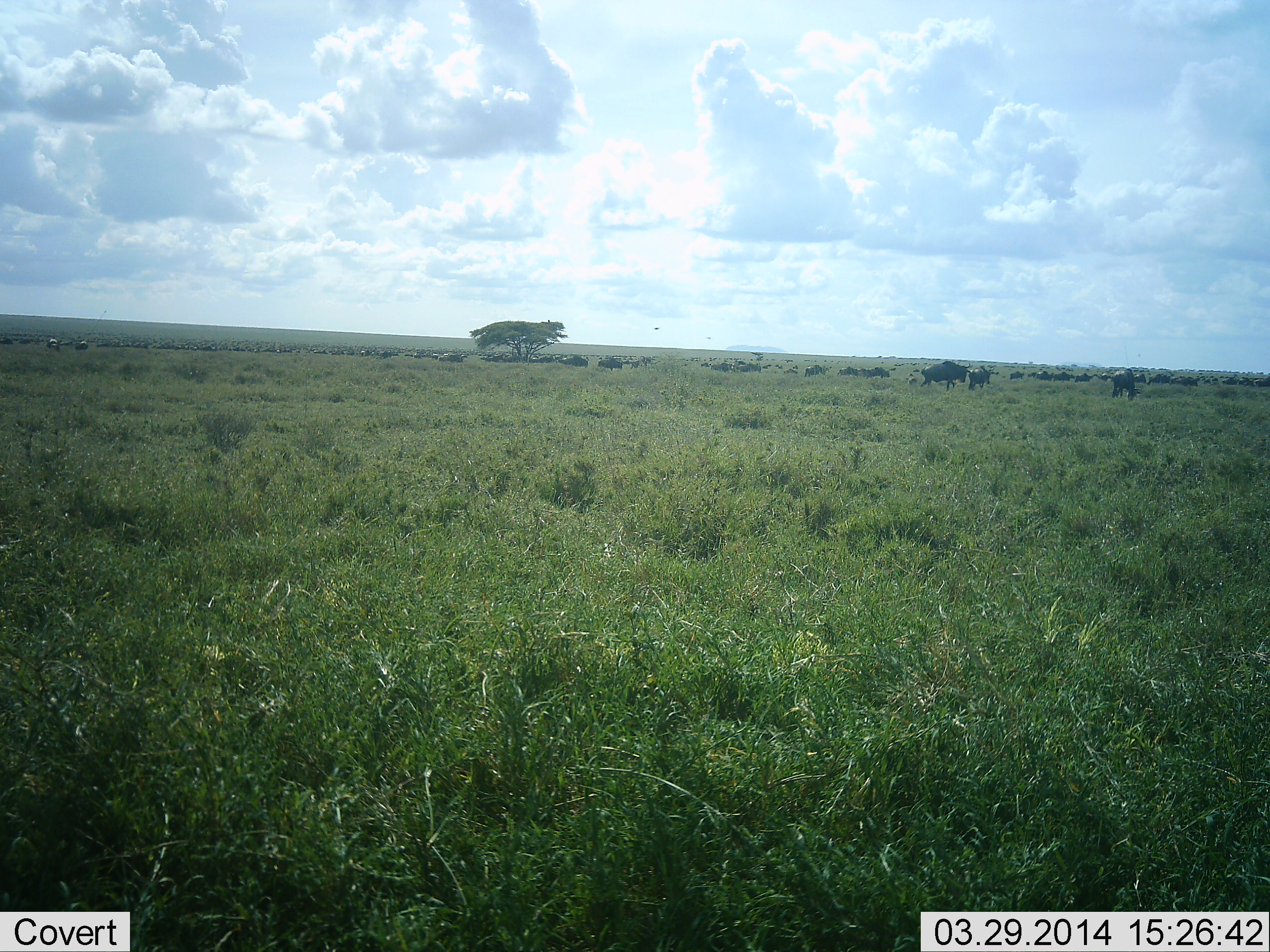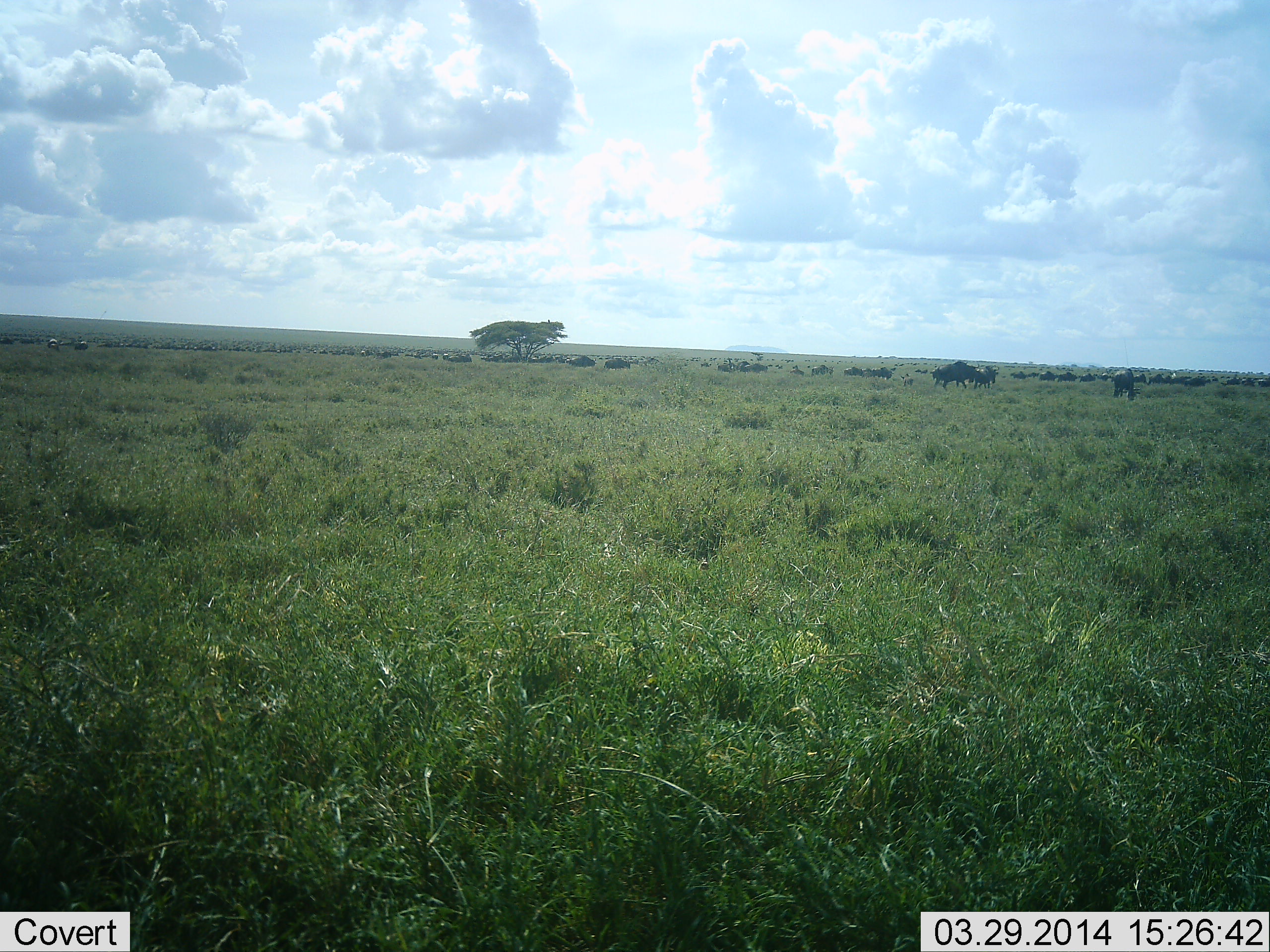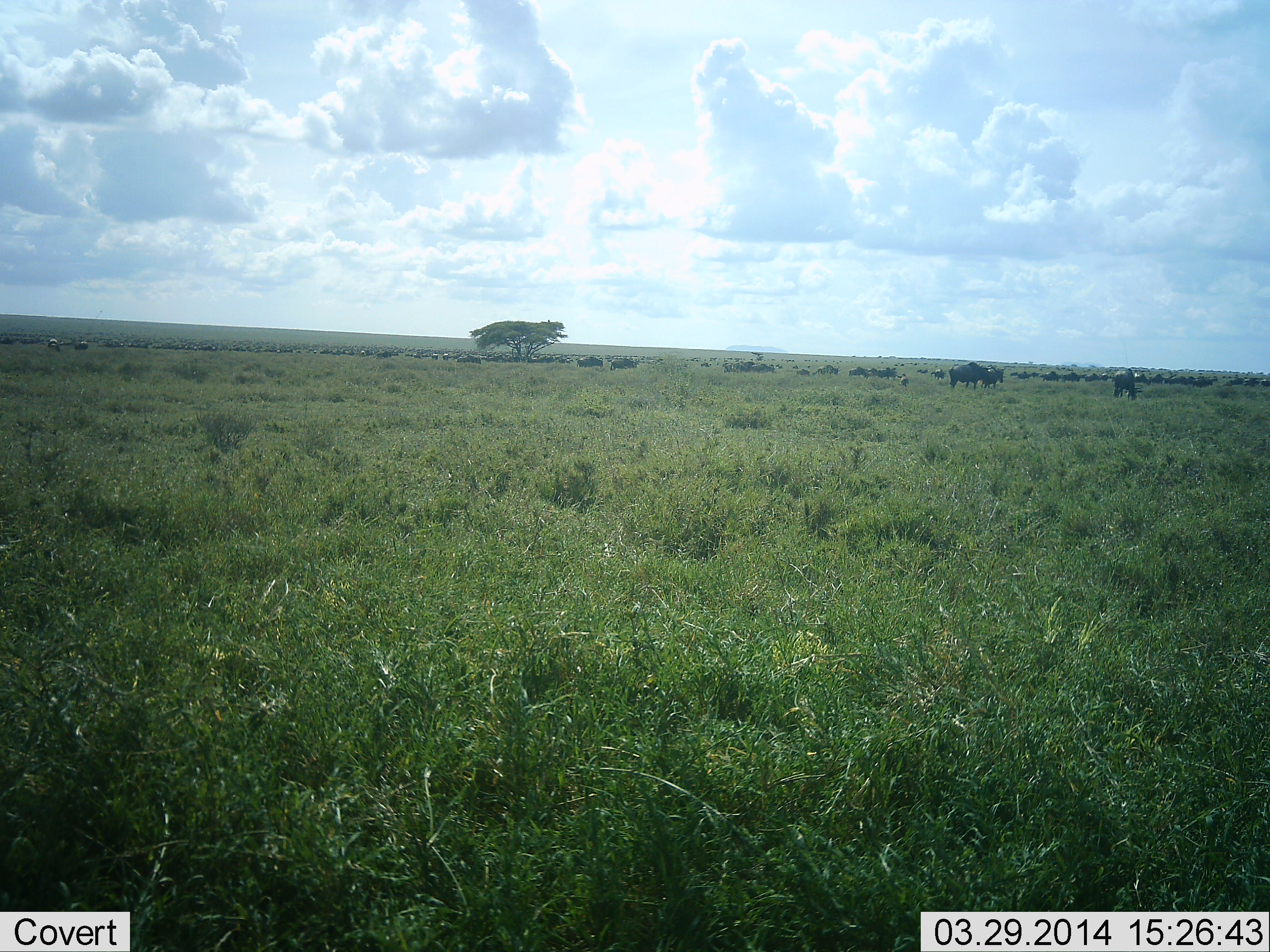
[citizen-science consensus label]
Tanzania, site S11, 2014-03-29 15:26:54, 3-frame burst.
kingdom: Animalia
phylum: Chordata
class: Mammalia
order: Artiodactyla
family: Bovidae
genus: Connochaetes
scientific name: Connochaetes taurinus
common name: blue wildebeest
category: wildebeest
Wildebeest (blue wildebeest) (Connochaetes taurinus), count 51+. Behavior (volunteer vote fractions): standing 9%, resting 0%, moving 100%, interacting 0%. Young present (vote fraction): 0%. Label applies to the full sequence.